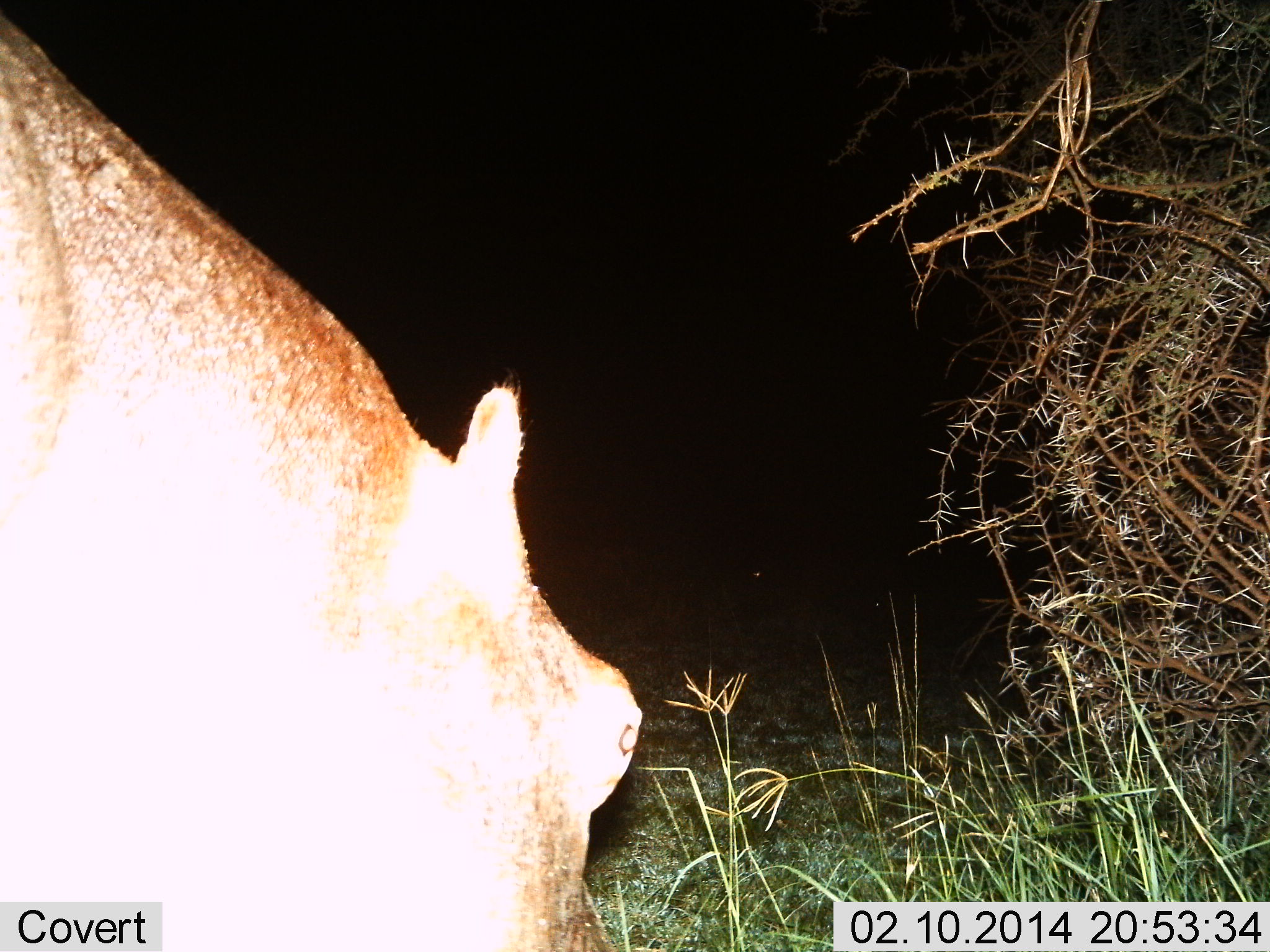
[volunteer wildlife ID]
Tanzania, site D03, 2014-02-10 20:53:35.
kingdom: Animalia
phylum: Chordata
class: Mammalia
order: Artiodactyla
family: Hippopotamidae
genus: Hippopotamus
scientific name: Hippopotamus amphibius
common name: hippopotamus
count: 1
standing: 80%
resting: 0%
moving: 0%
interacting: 0%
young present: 0%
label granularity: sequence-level